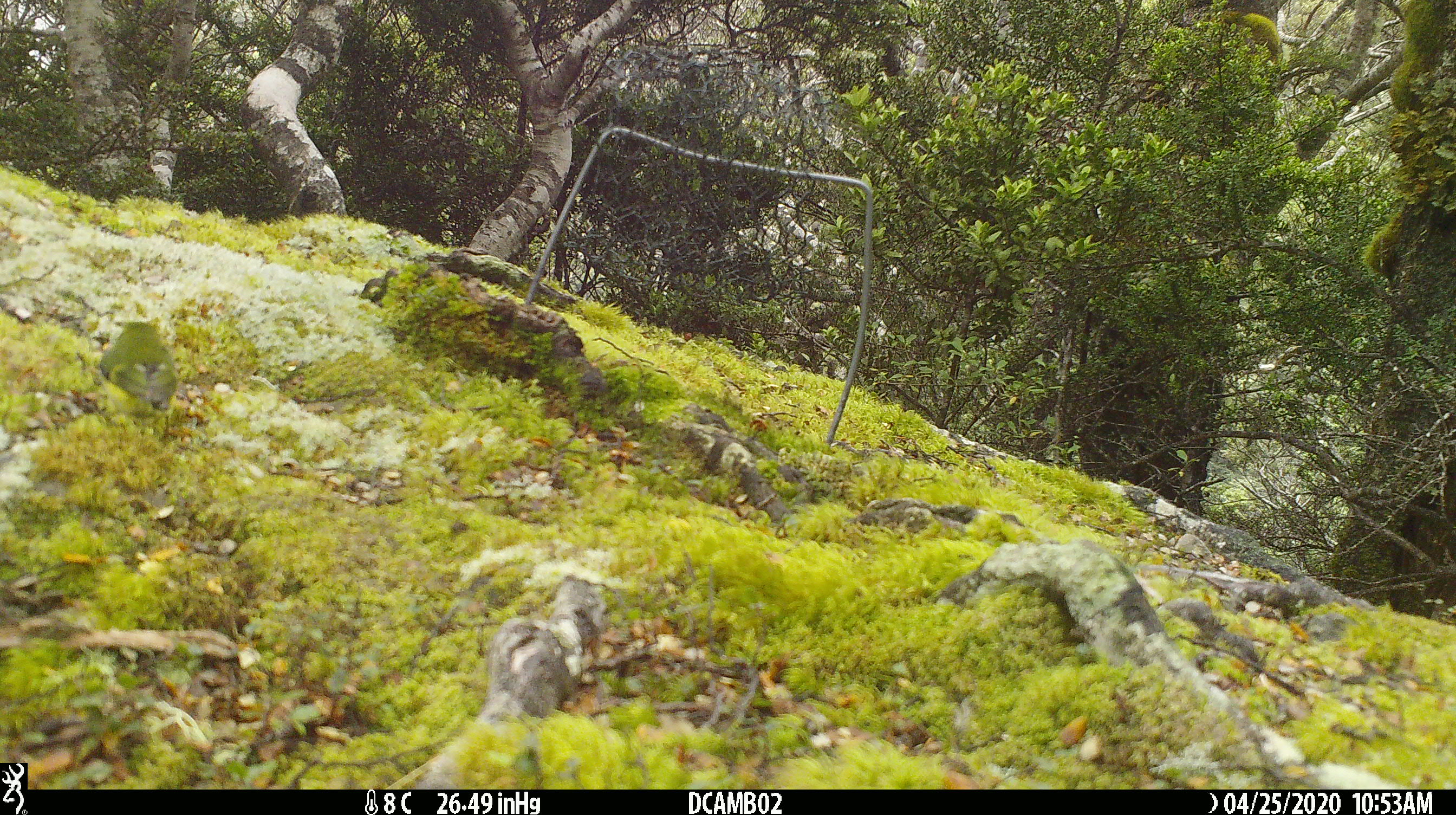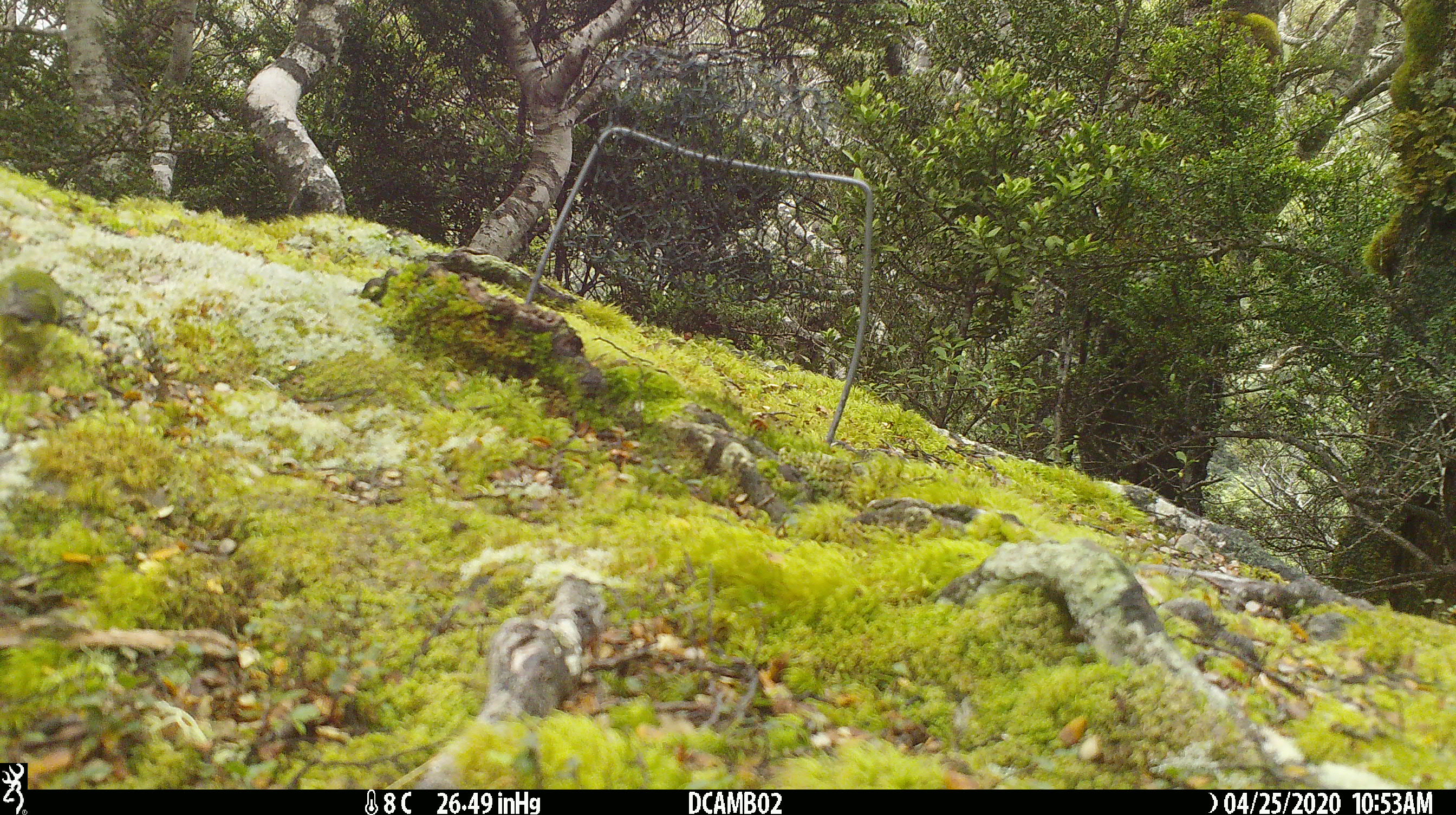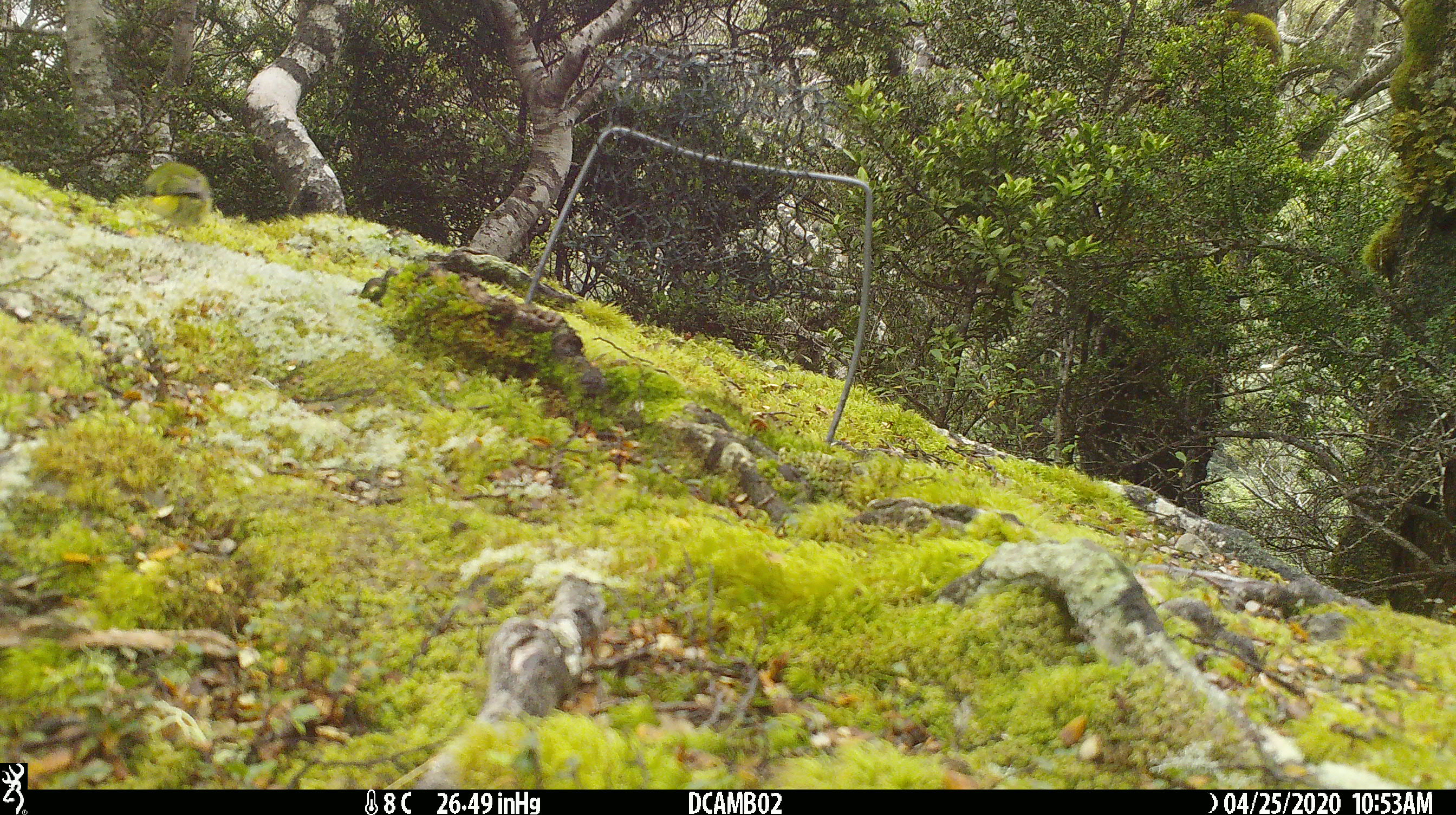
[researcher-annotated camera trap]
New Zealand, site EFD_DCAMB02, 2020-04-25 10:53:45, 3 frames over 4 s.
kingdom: Animalia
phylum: Chordata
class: Aves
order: Passeriformes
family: Acanthisittidae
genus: Acanthisitta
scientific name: Acanthisitta chloris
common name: rifleman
Rifleman (Acanthisitta chloris).